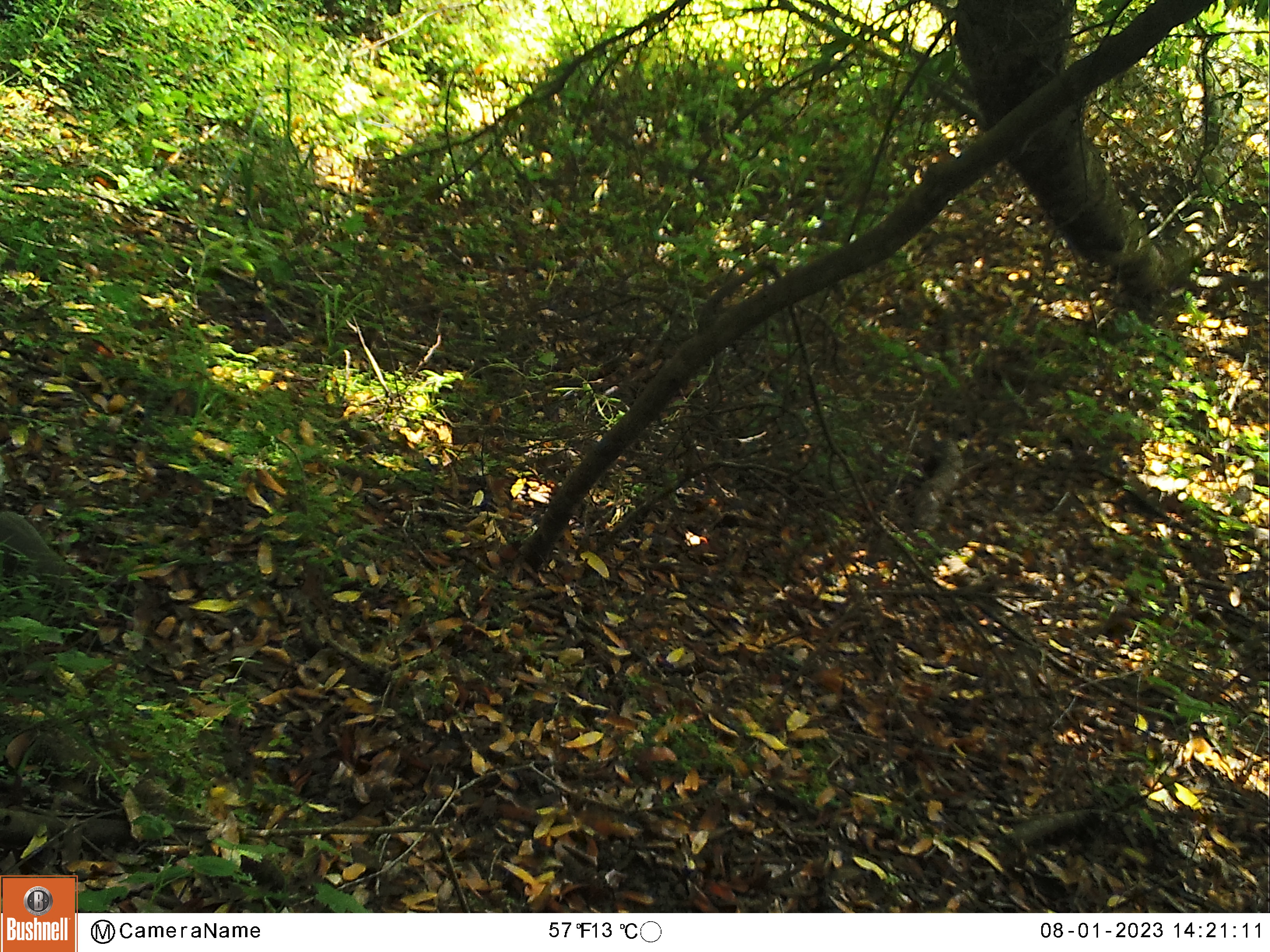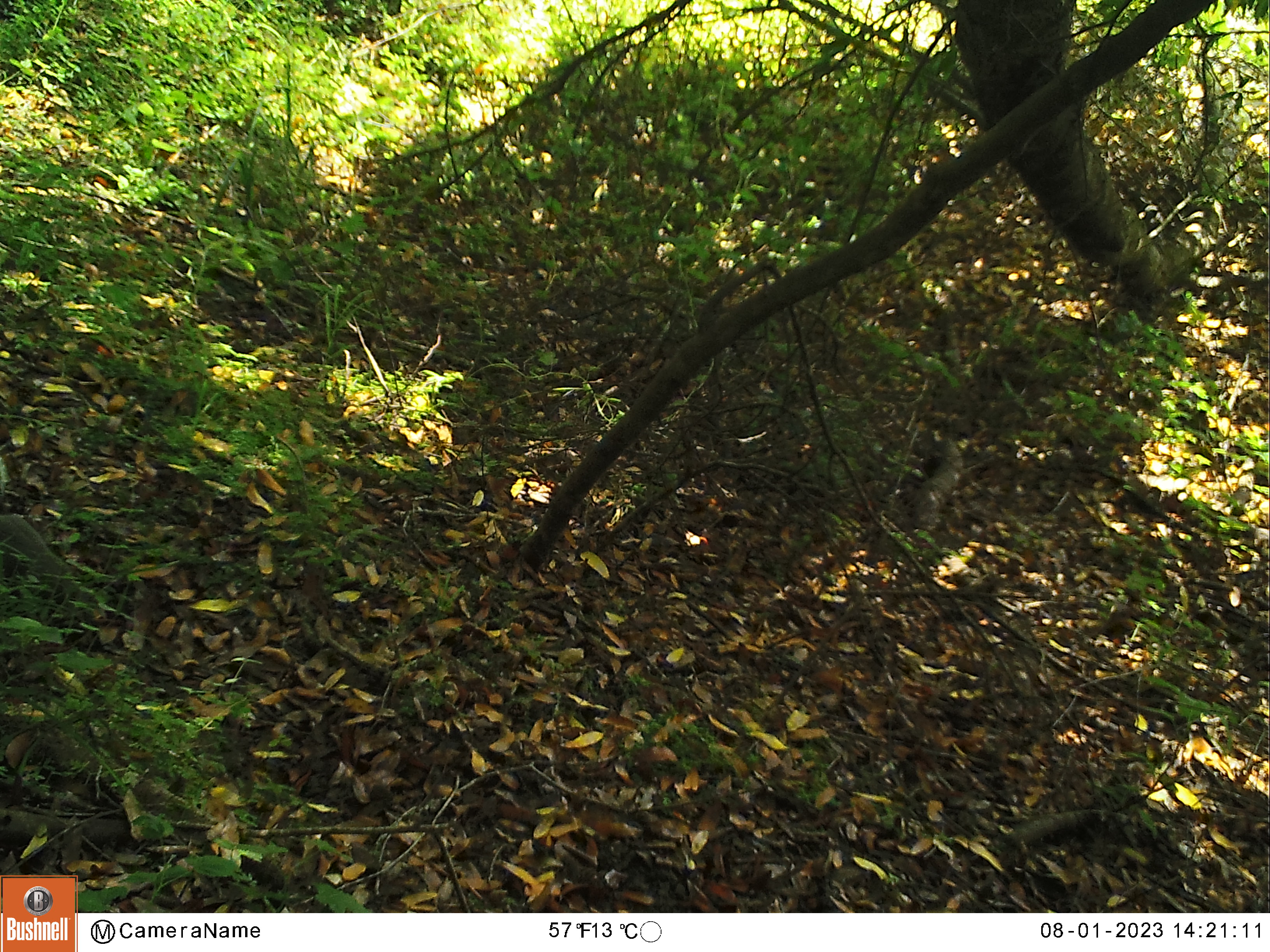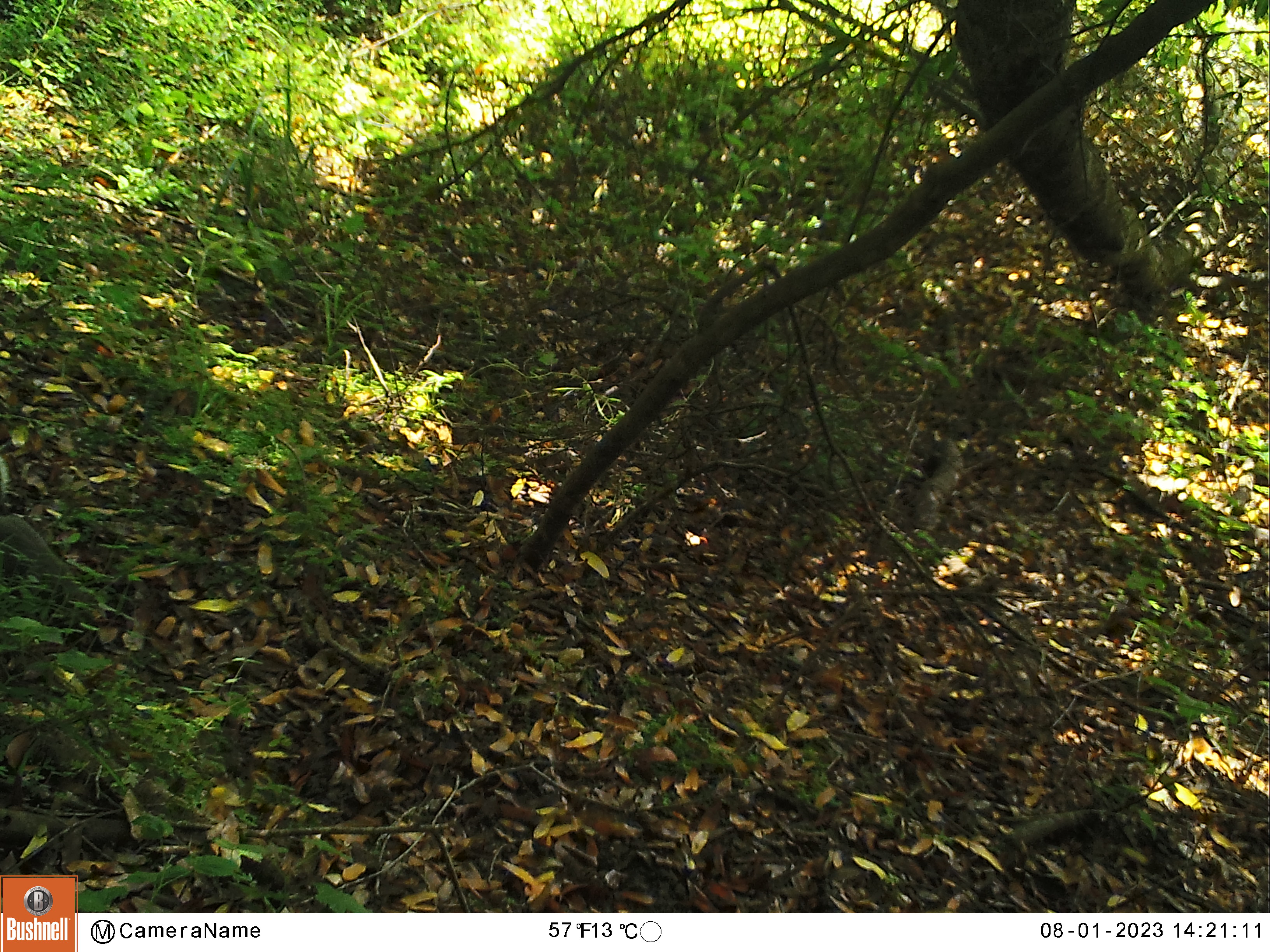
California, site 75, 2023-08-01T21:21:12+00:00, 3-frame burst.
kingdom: Animalia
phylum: Chordata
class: Mammalia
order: Rodentia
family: Sciuridae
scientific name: Sciuridae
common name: squirrel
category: unknown squirrel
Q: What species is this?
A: Unknown squirrel (squirrel) (Sciuridae).